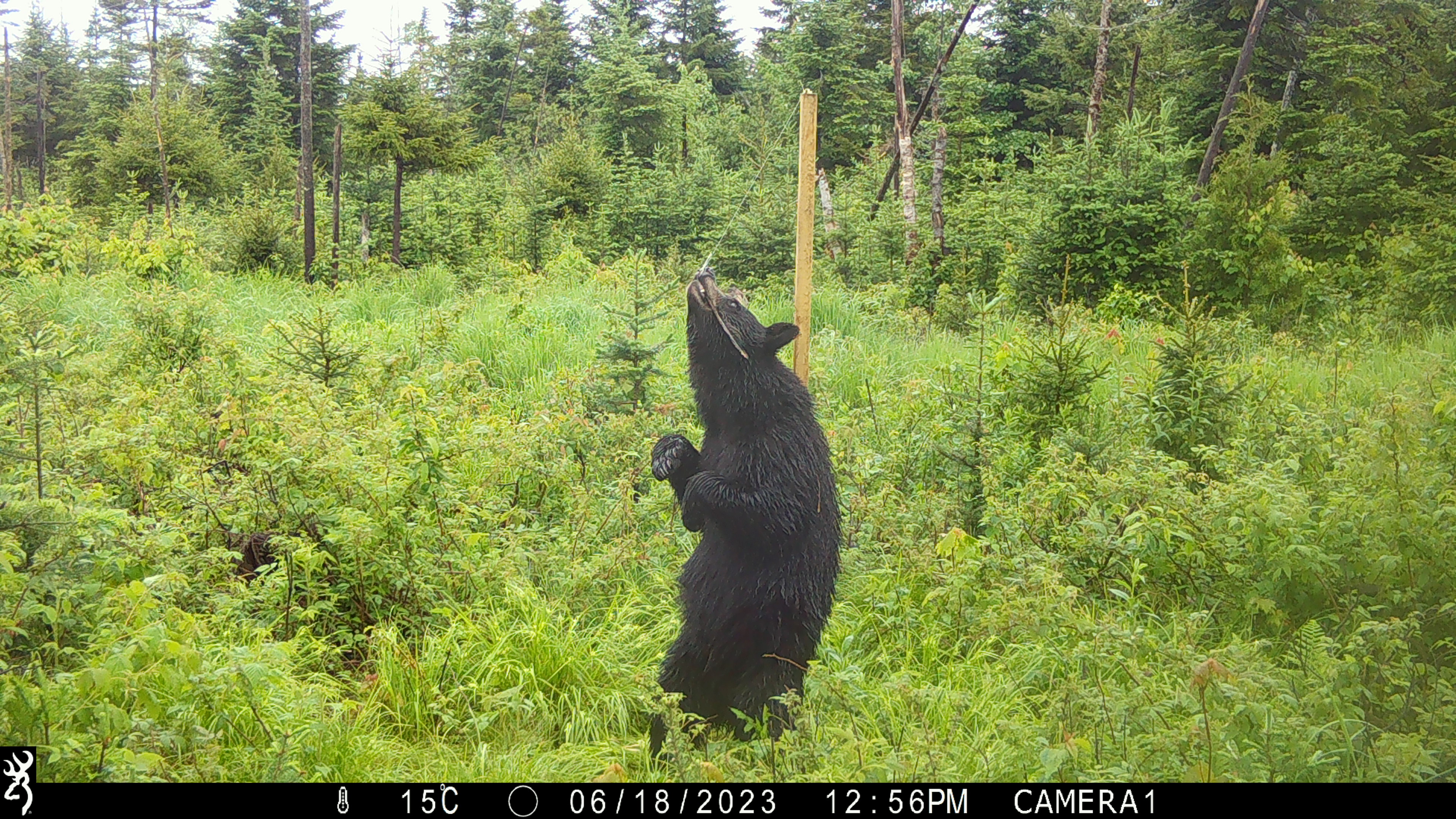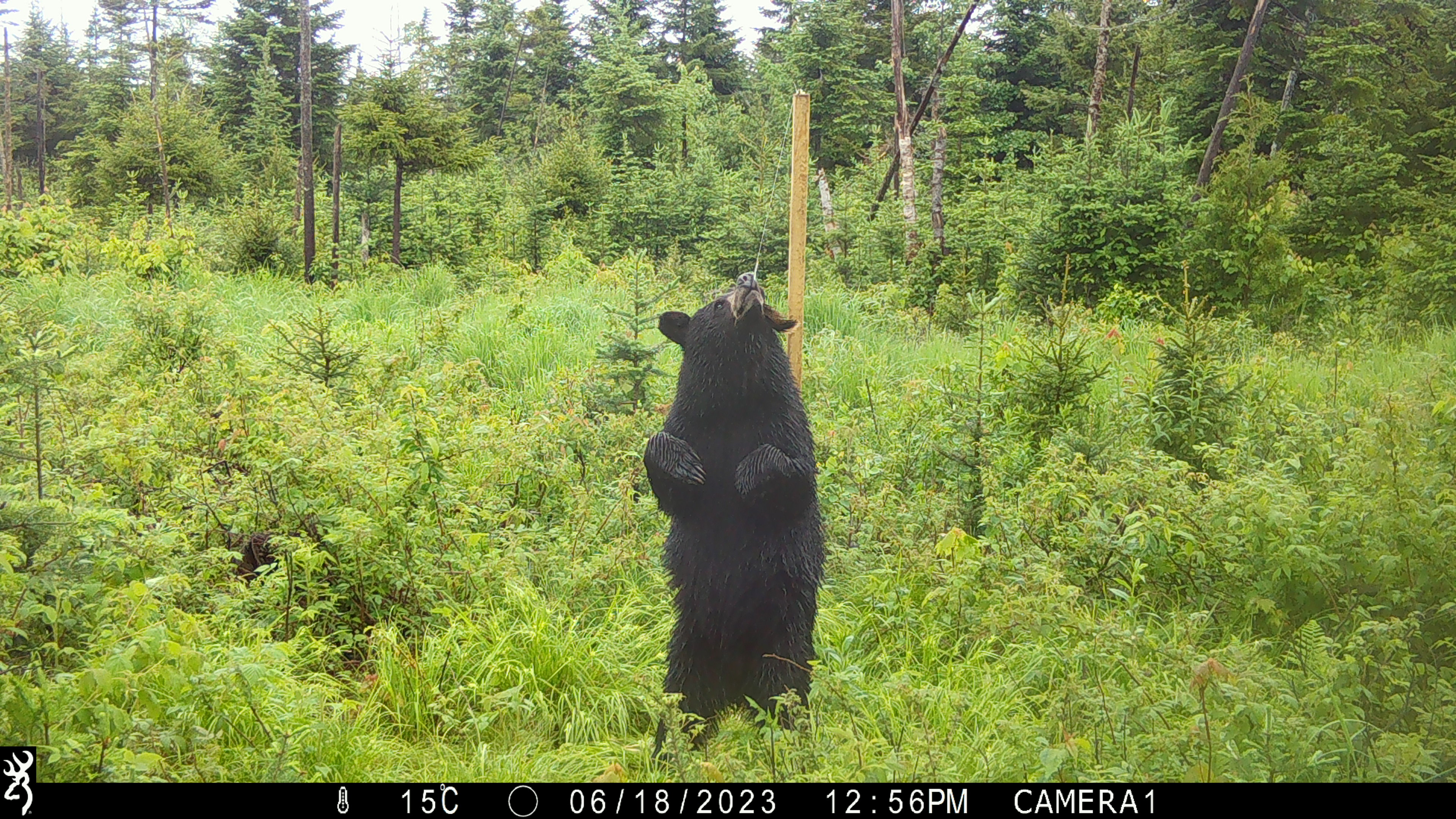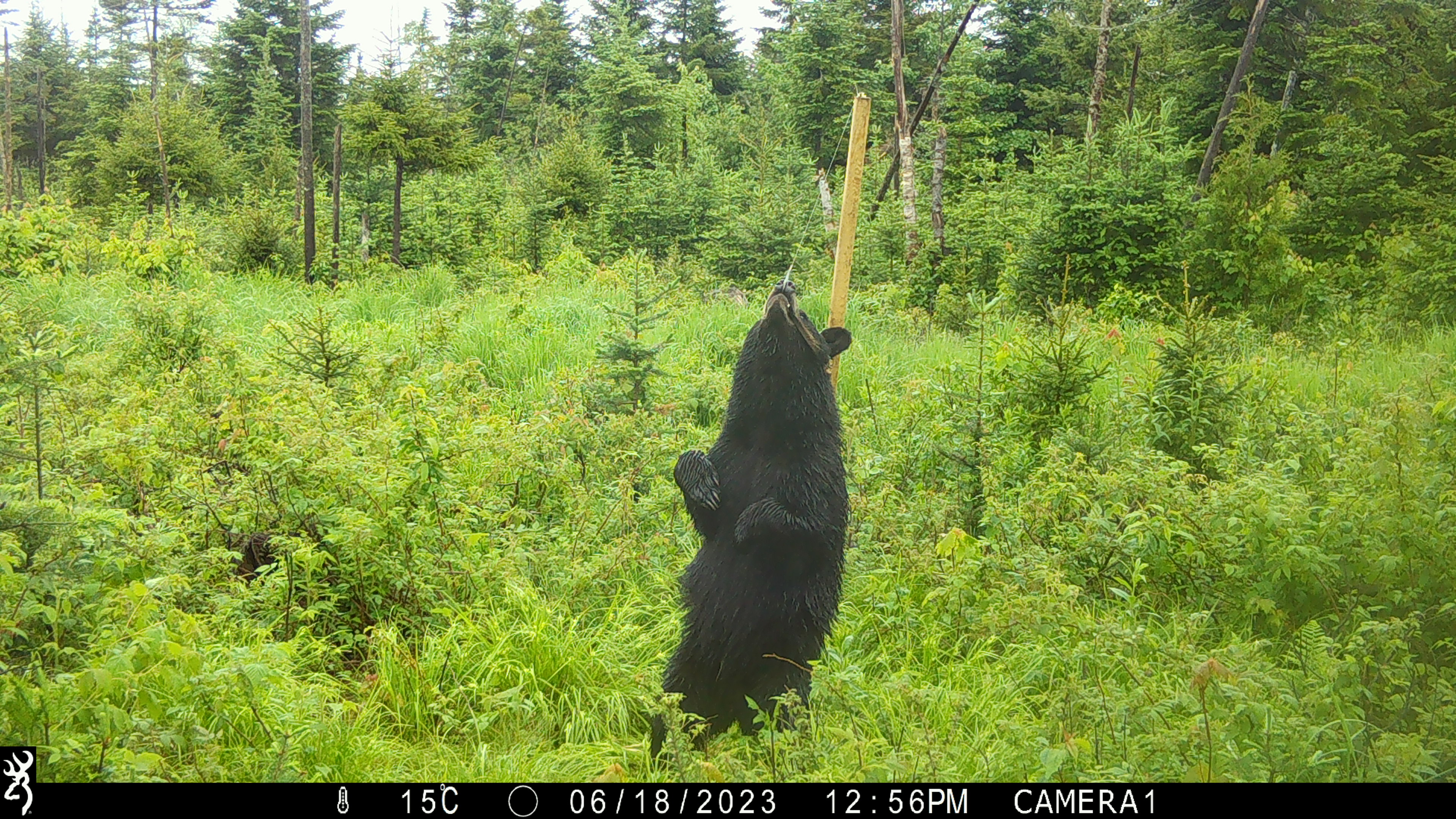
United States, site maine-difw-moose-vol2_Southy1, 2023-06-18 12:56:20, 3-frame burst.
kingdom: Animalia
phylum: Chordata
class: Mammalia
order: Carnivora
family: Ursidae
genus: Ursus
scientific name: Ursus americanus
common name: black bear